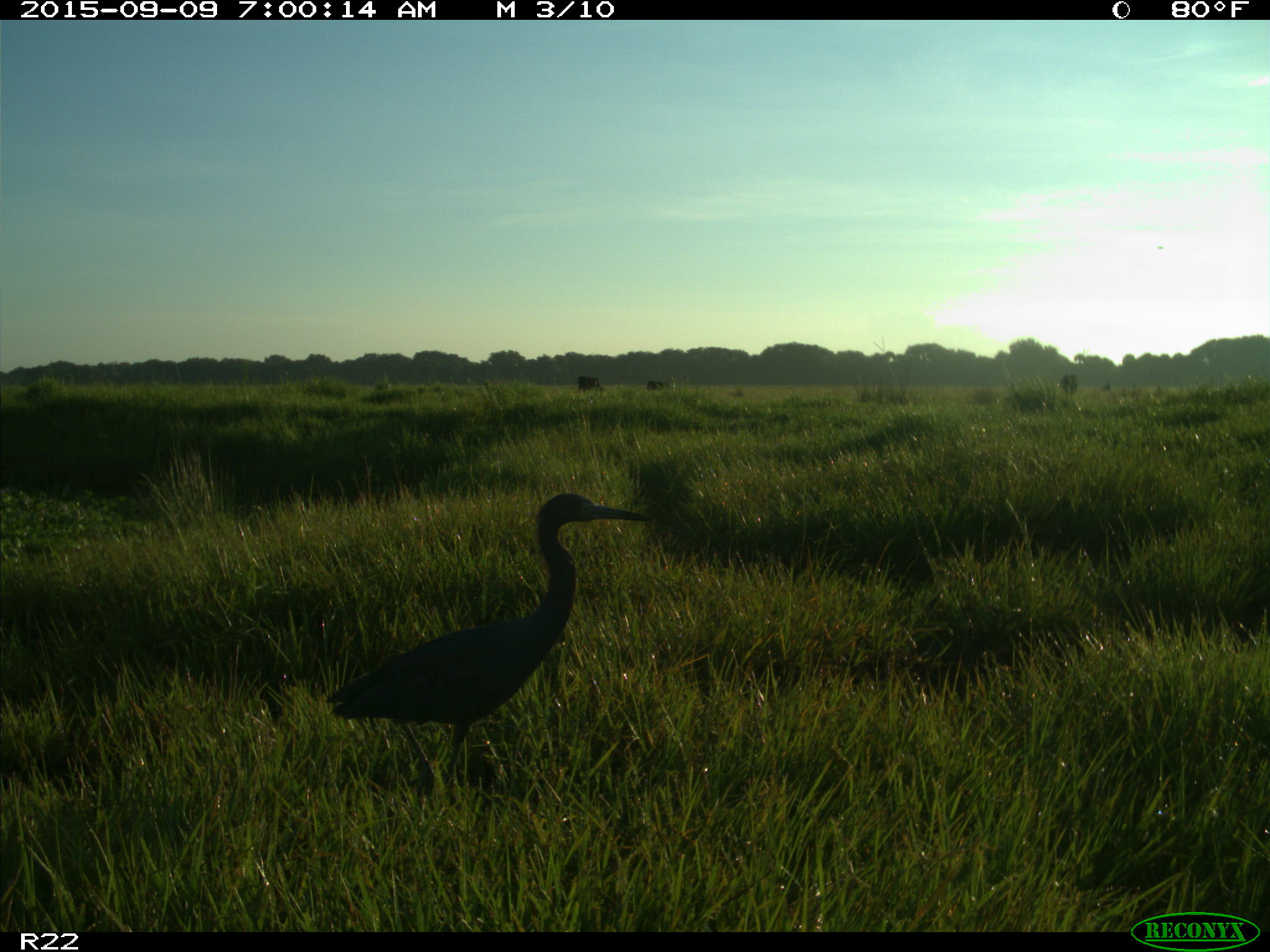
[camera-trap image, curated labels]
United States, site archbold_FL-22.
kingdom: Animalia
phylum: Chordata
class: Aves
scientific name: Aves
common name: birds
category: unidentified bird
Unidentified bird (birds) (Aves).